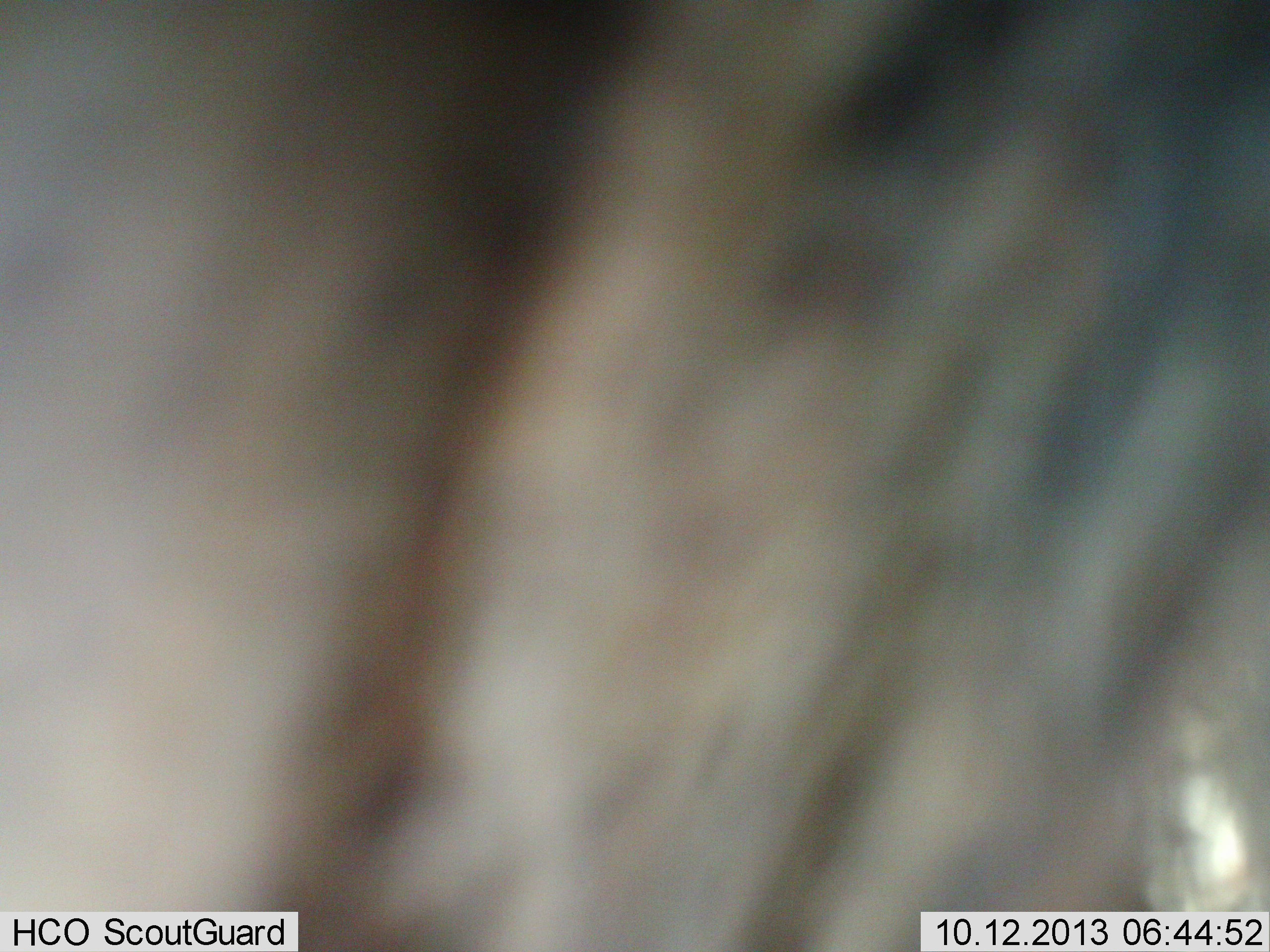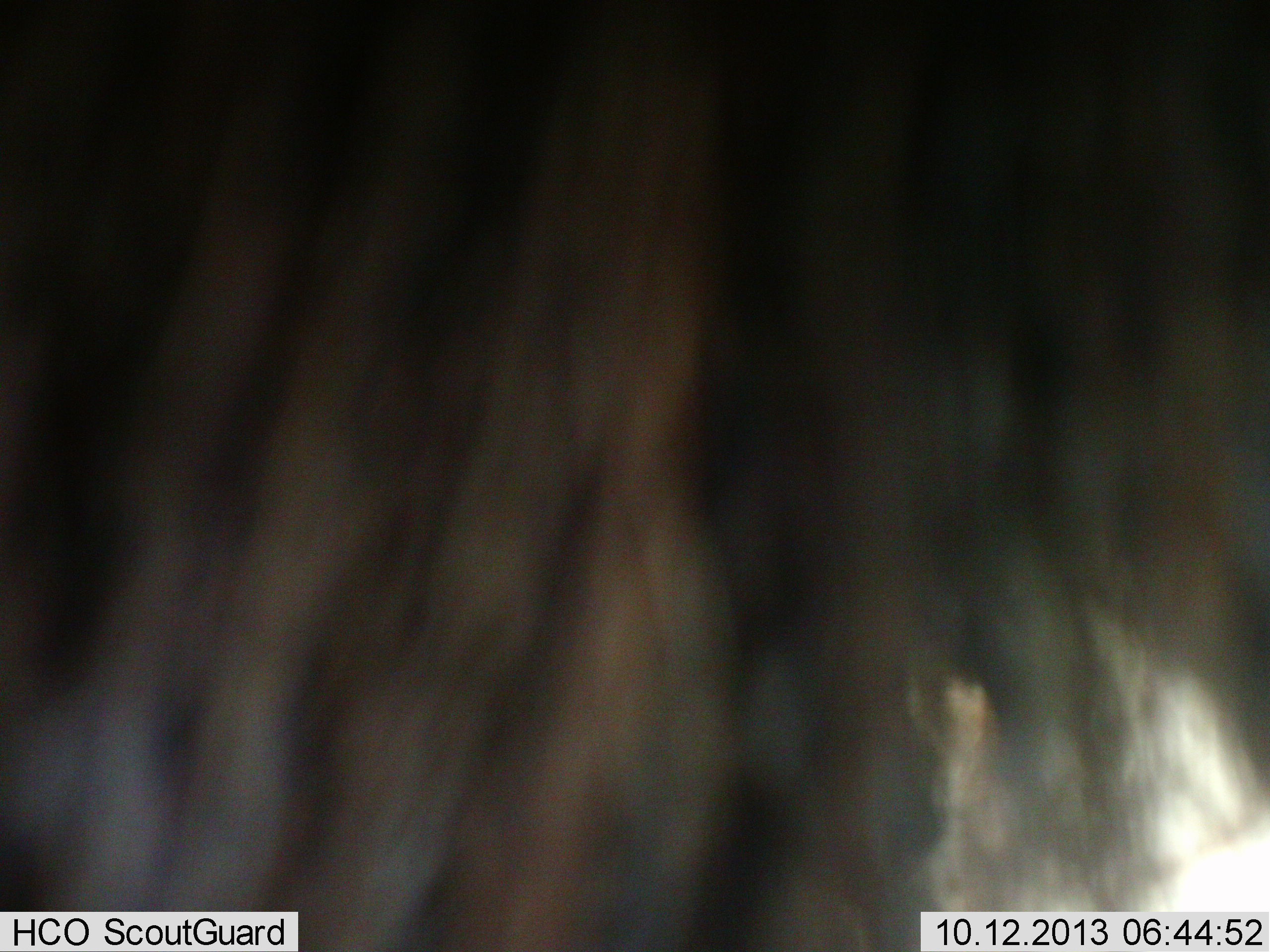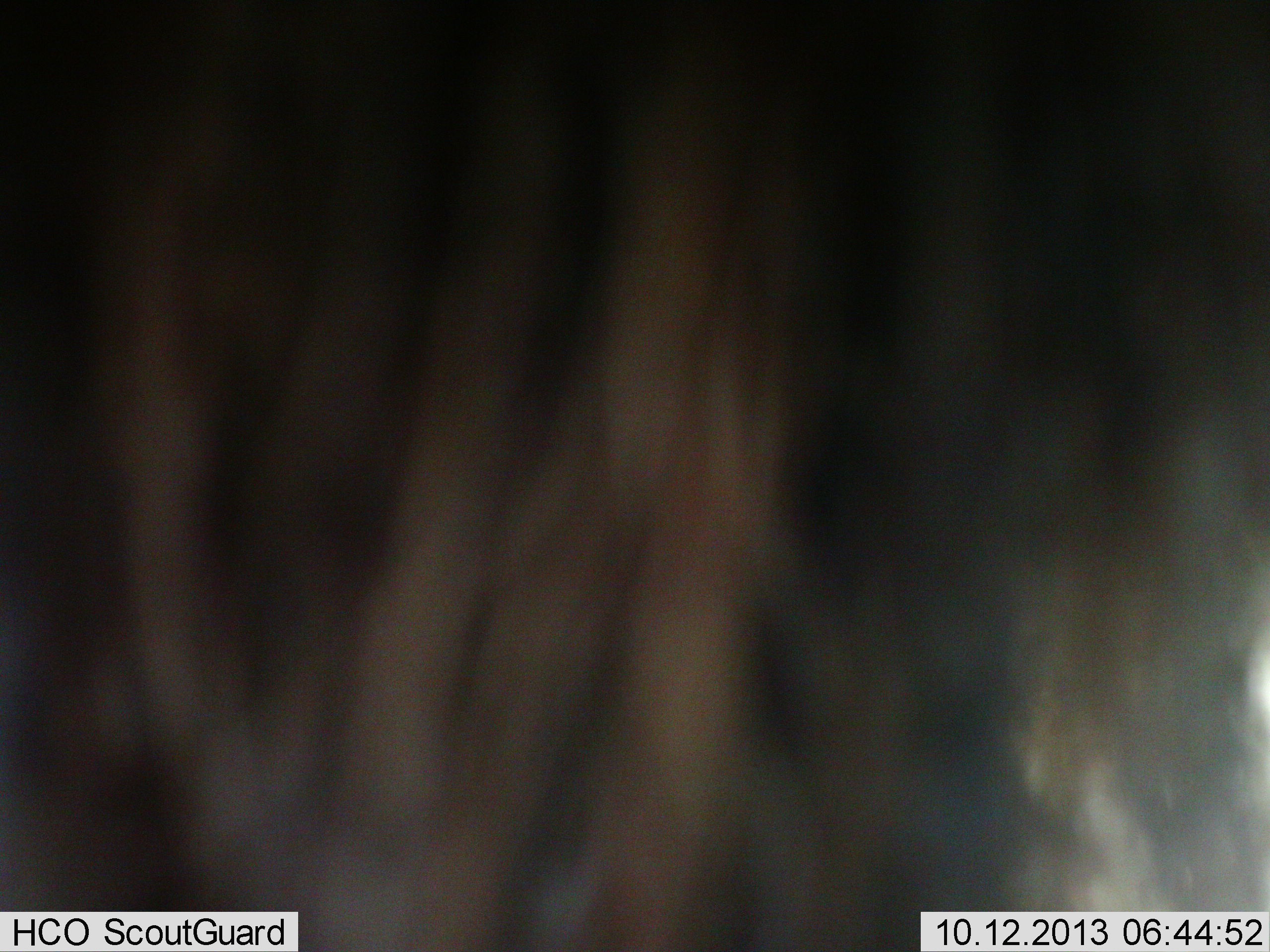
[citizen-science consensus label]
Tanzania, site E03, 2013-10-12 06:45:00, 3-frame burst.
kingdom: Animalia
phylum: Chordata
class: Mammalia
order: Artiodactyla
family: Bovidae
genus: Connochaetes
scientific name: Connochaetes taurinus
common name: blue wildebeest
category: wildebeest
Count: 1.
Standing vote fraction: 56%.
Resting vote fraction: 11%.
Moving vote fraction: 22%.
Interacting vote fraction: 11%.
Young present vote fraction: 0%.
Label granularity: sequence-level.